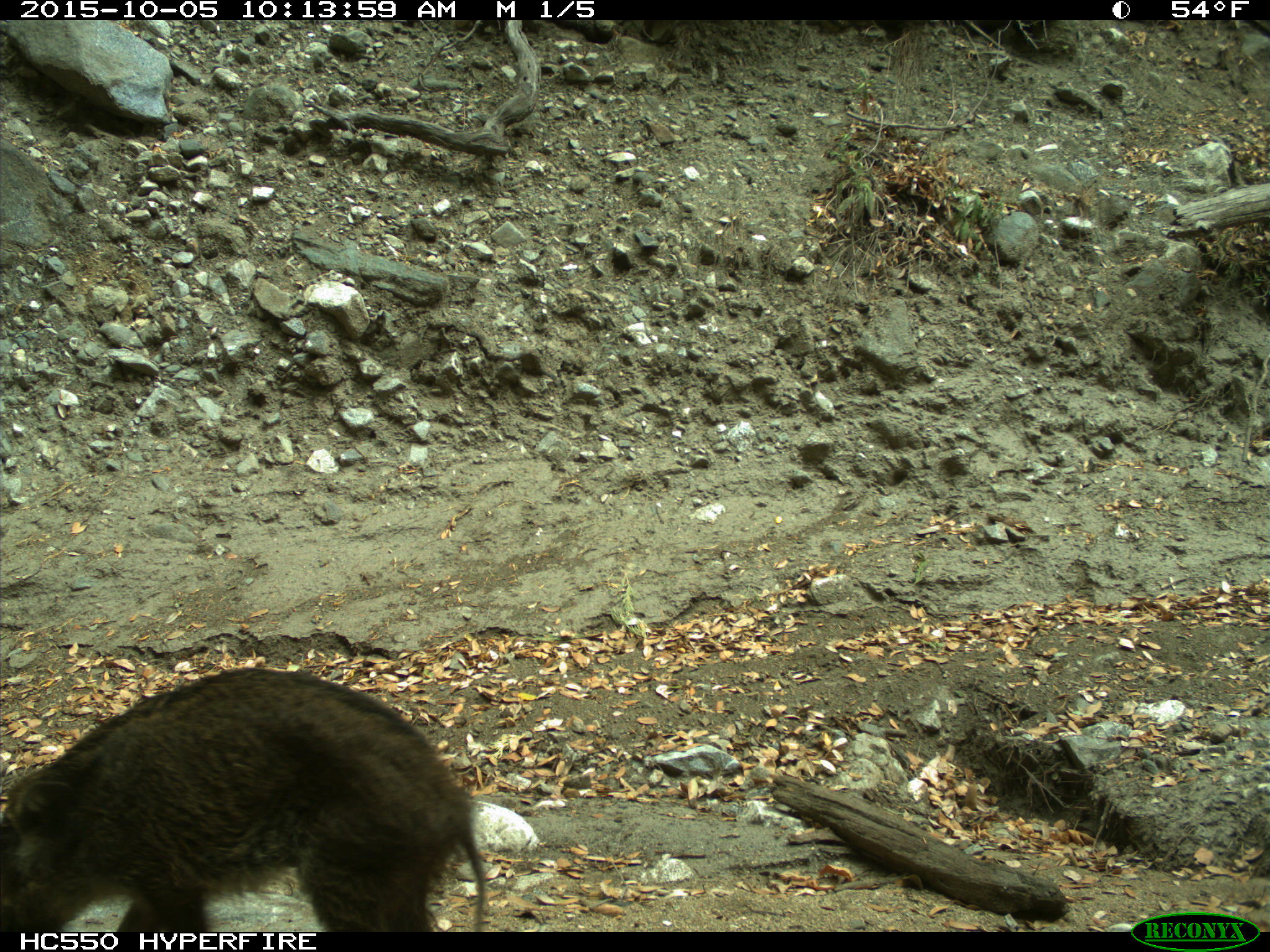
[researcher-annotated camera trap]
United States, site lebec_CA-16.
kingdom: Animalia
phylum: Chordata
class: Mammalia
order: Artiodactyla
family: Suidae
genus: Sus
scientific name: Sus scrofa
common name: wild boar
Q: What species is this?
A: Sus scrofa (wild boar).